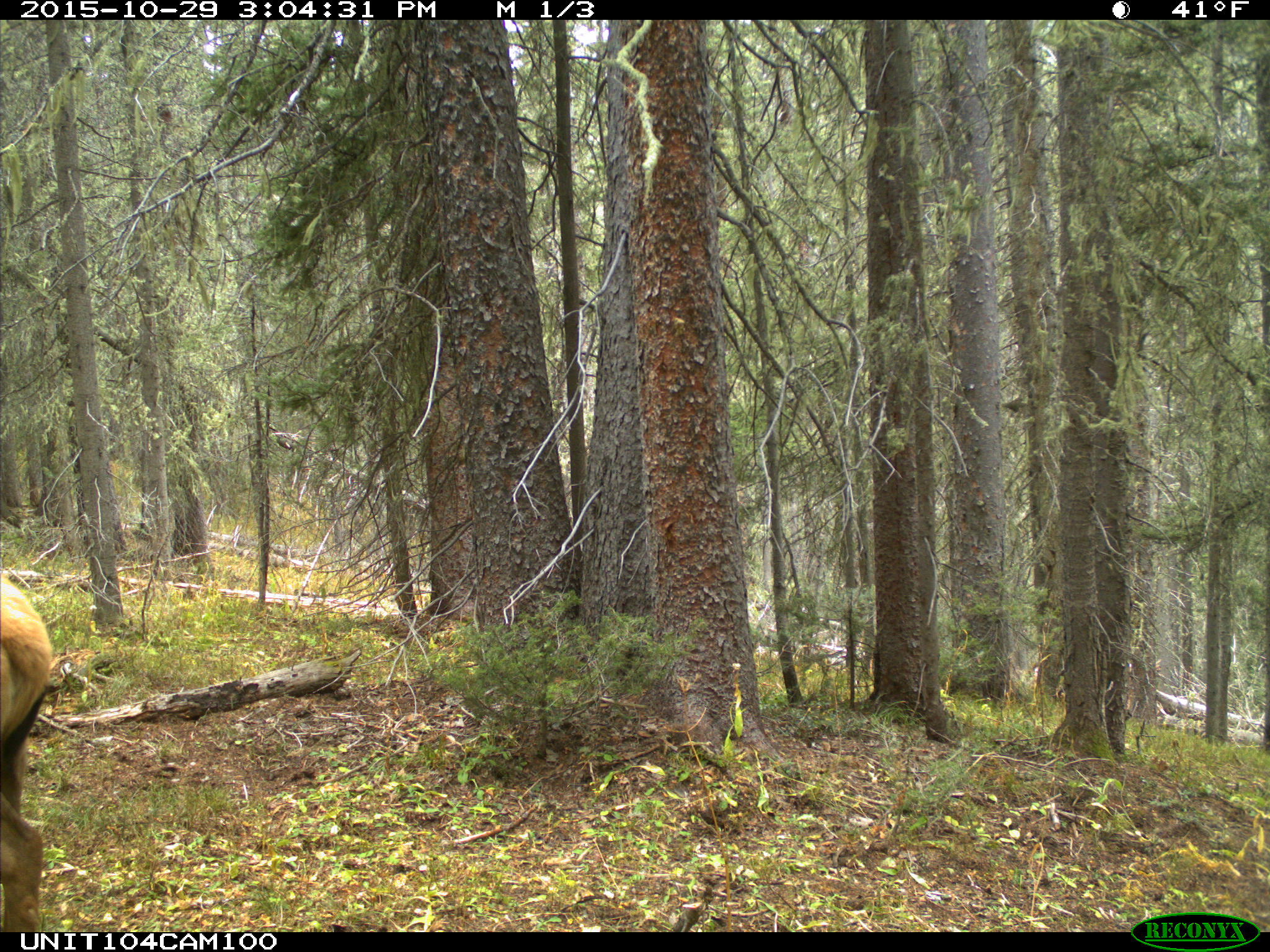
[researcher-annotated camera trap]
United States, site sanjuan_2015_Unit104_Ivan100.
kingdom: Animalia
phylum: Chordata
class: Mammalia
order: Artiodactyla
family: Cervidae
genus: Cervus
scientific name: Cervus elaphus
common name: red deer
Cervus elaphus (red deer).